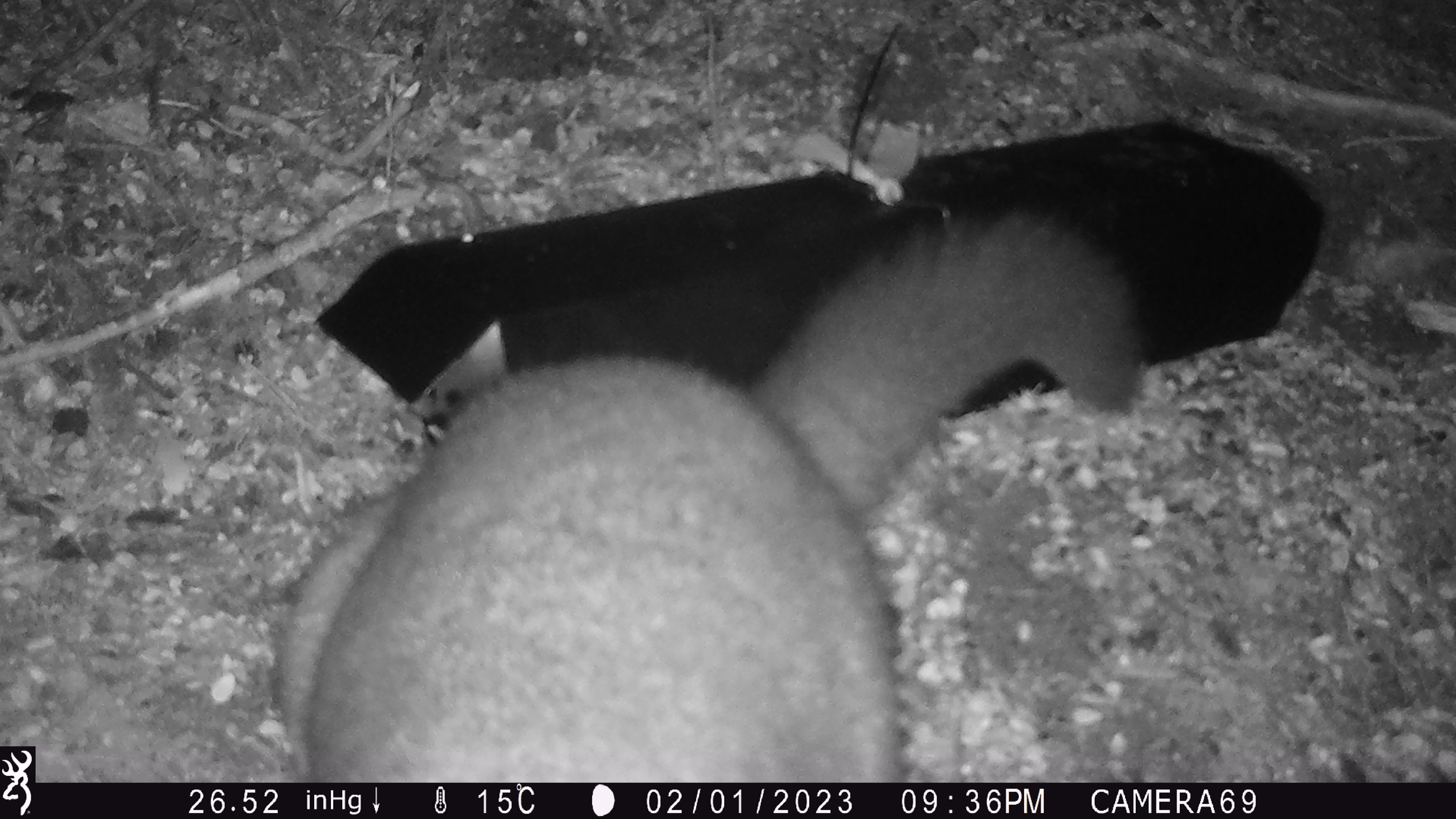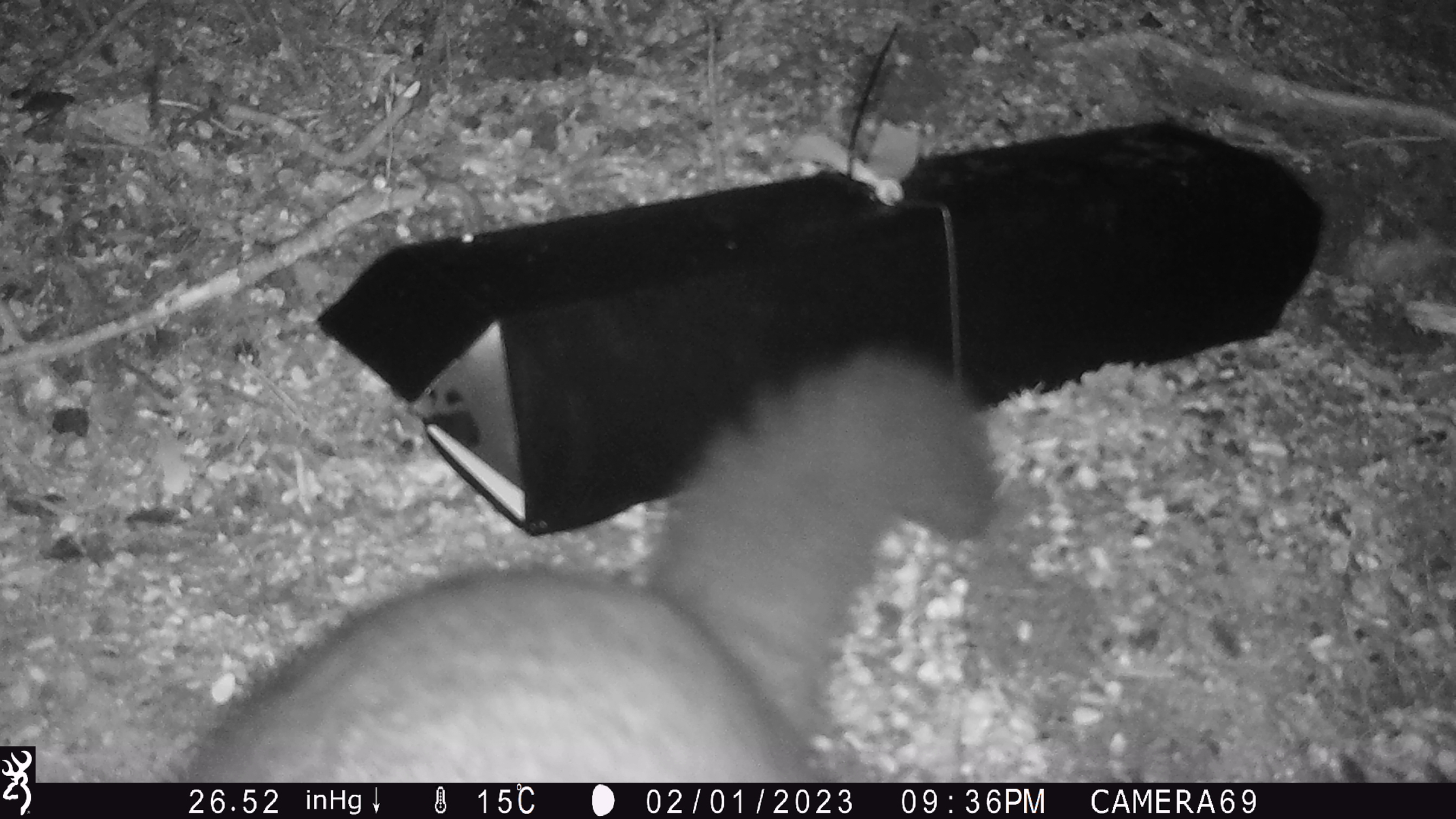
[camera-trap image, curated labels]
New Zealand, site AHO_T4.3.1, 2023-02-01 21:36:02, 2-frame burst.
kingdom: Animalia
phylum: Chordata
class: Mammalia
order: Carnivora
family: Mustelidae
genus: Mustela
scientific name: Mustela erminea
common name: stoat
Stoat (Mustela erminea).